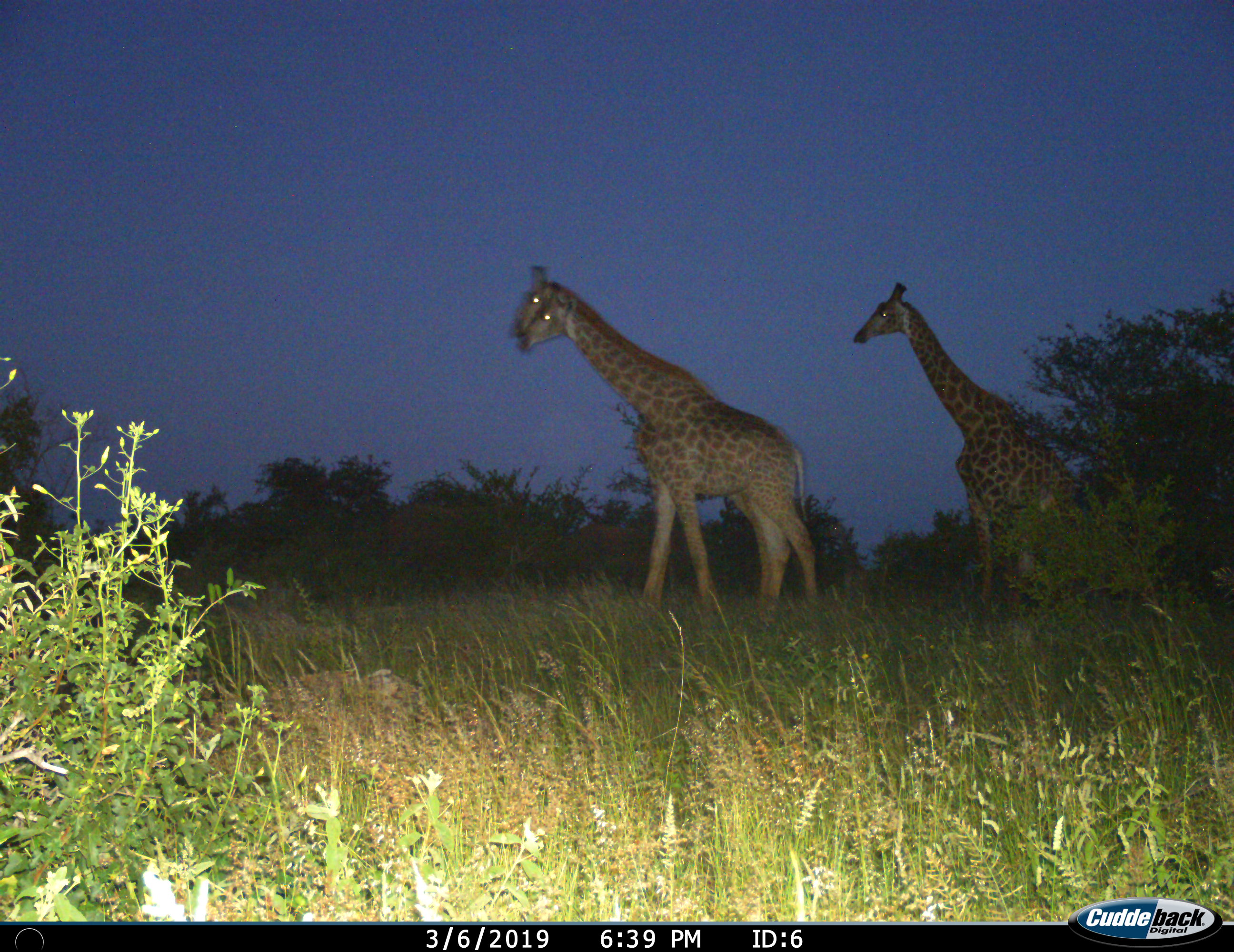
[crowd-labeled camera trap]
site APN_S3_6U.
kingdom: Animalia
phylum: Chordata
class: Mammalia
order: Artiodactyla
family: Giraffidae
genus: Giraffa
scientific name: Giraffa camelopardalis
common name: giraffe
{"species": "giraffe (Giraffa camelopardalis)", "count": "3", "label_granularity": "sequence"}